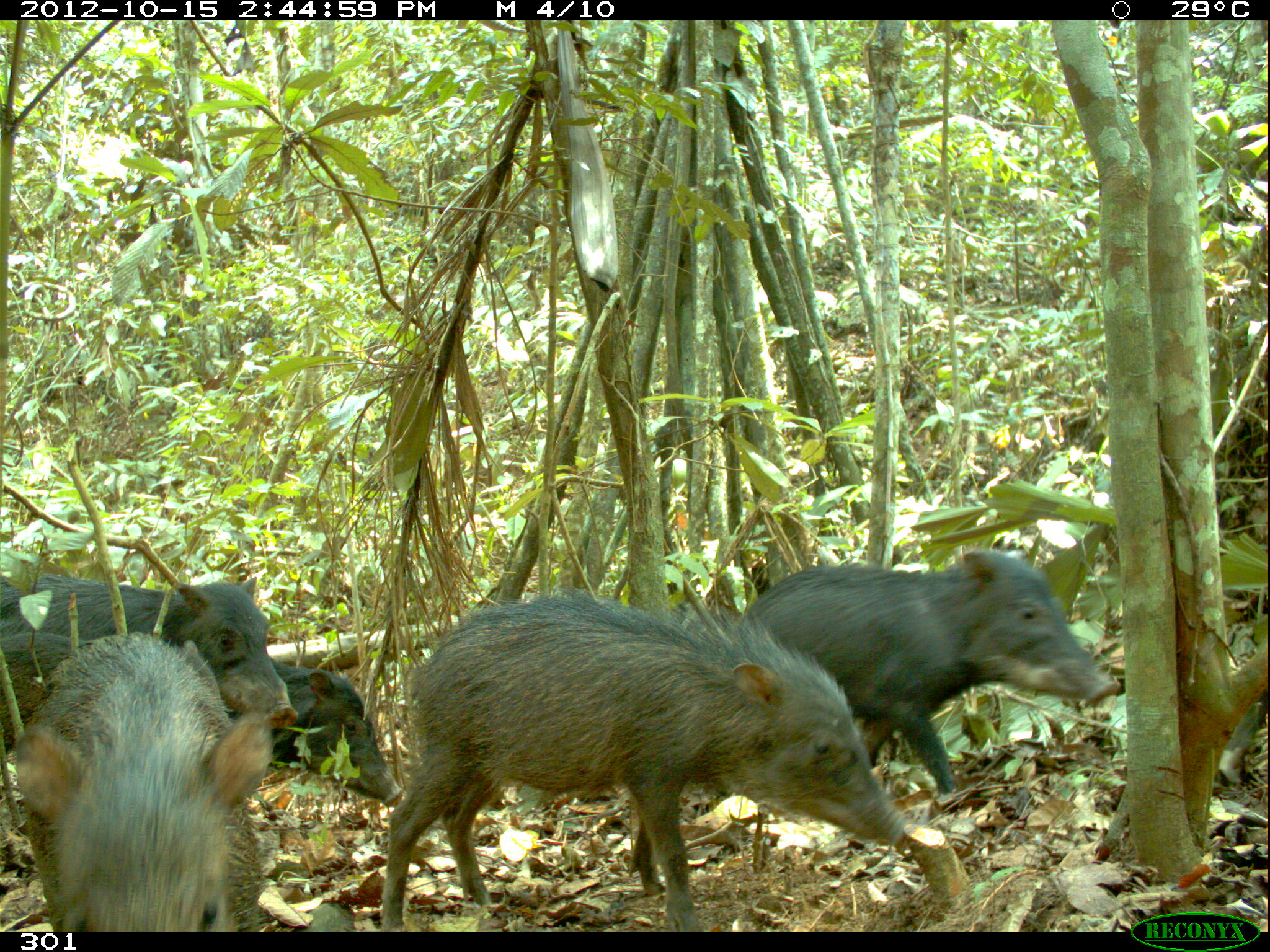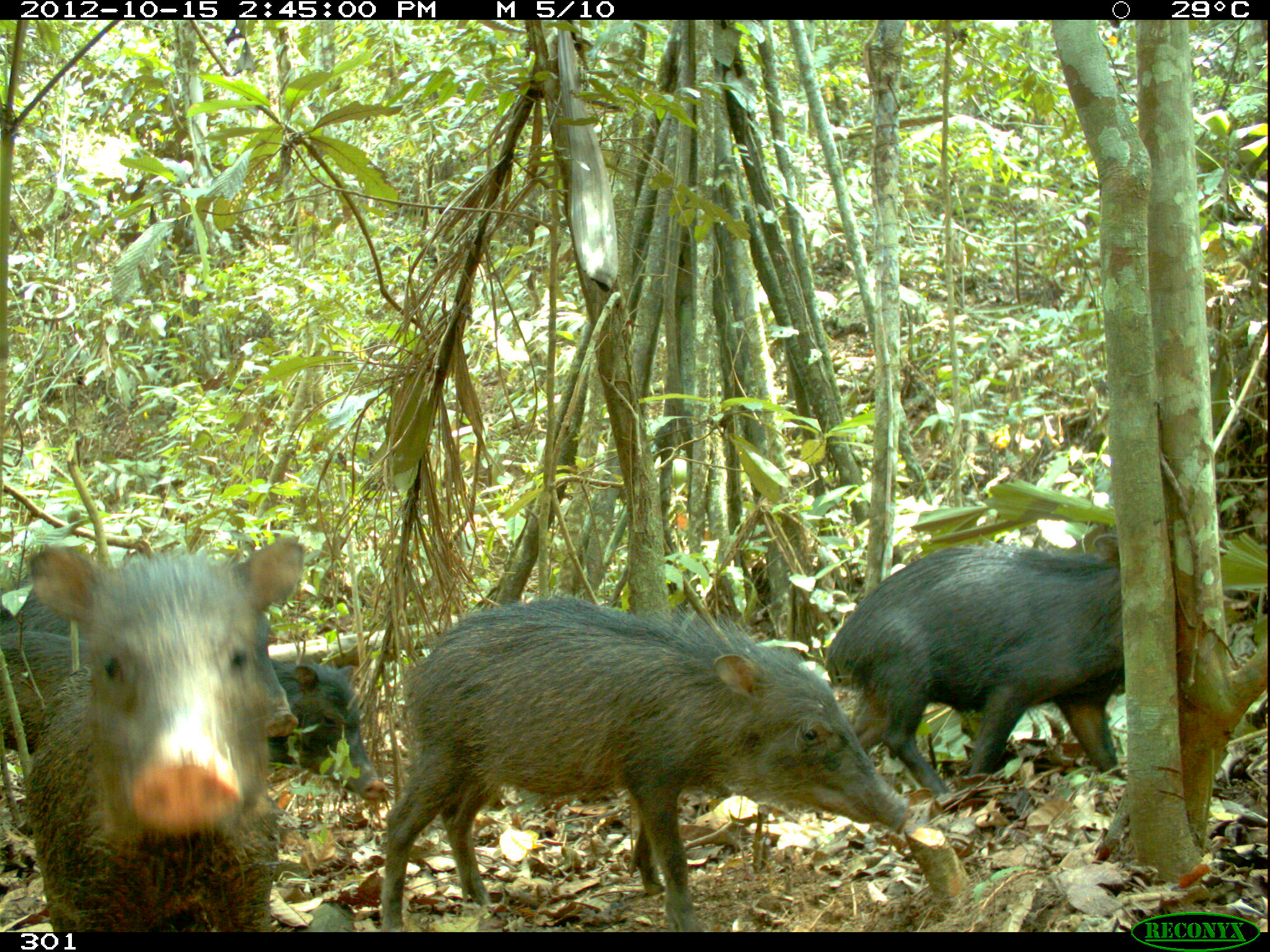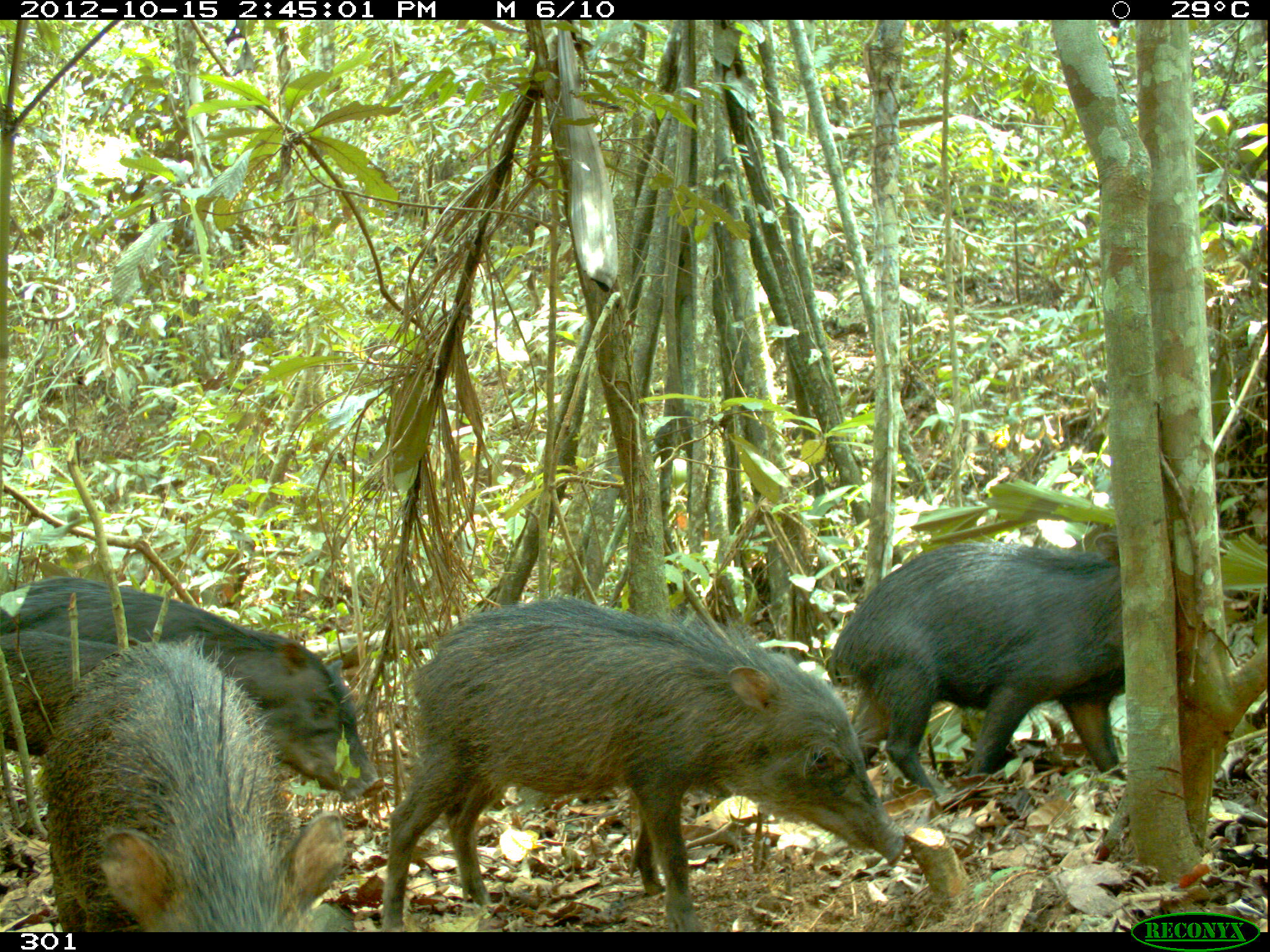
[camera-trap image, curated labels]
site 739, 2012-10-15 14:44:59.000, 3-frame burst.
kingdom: Animalia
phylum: Chordata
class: Mammalia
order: Artiodactyla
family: Tayassuidae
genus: Tayassu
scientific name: Tayassu pecari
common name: white-lipped peccary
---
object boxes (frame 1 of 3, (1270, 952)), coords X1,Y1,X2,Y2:
tayassu pecari: 388,584,901,929; 704,541,1119,791; 12,622,271,931; 5,569,290,755; 223,659,399,805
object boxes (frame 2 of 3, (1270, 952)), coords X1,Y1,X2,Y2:
tayassu pecari: 379,584,911,929; 12,526,313,931; 821,531,1119,791; 0,569,298,740; 223,659,384,794; 7,624,87,755